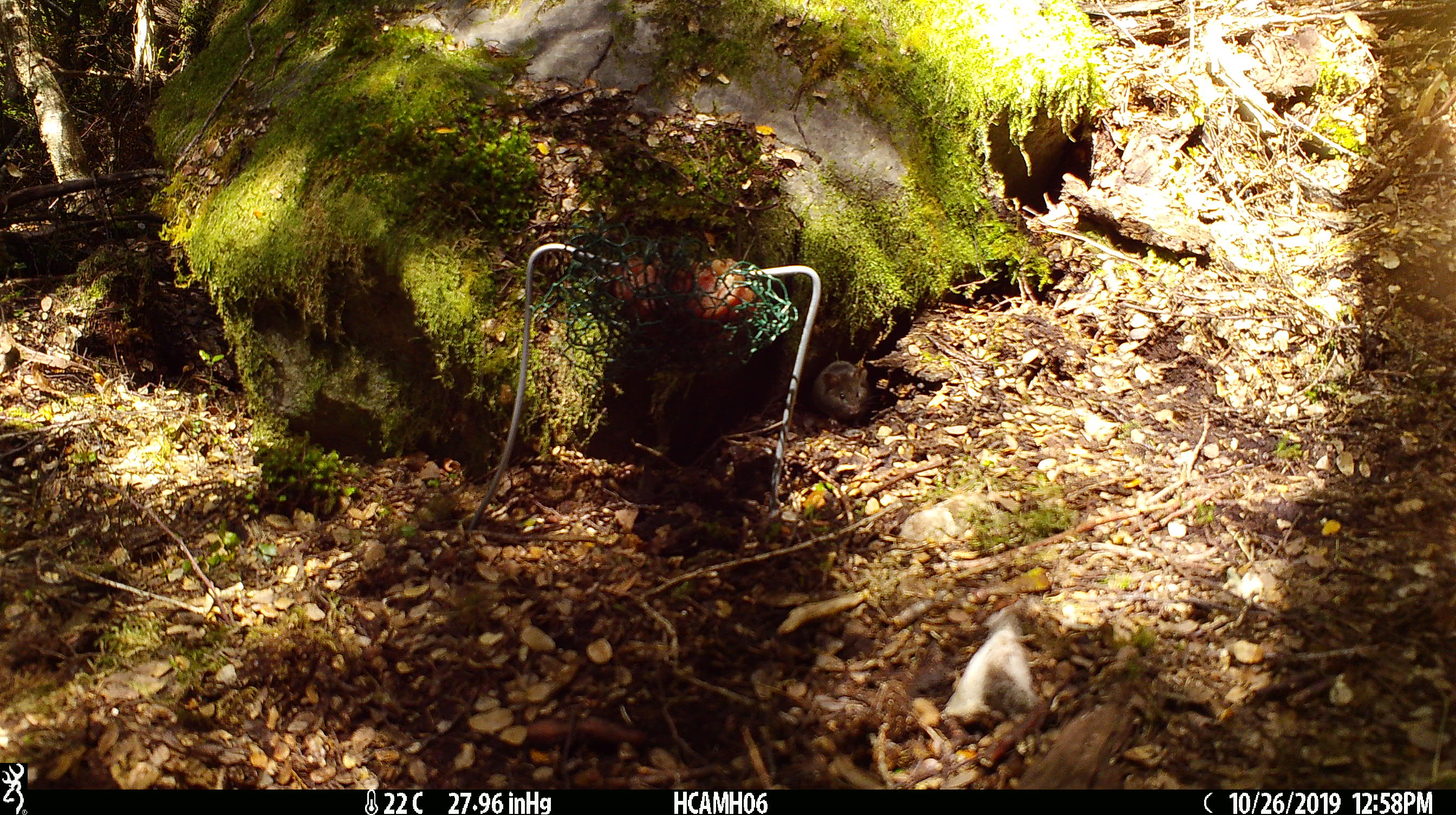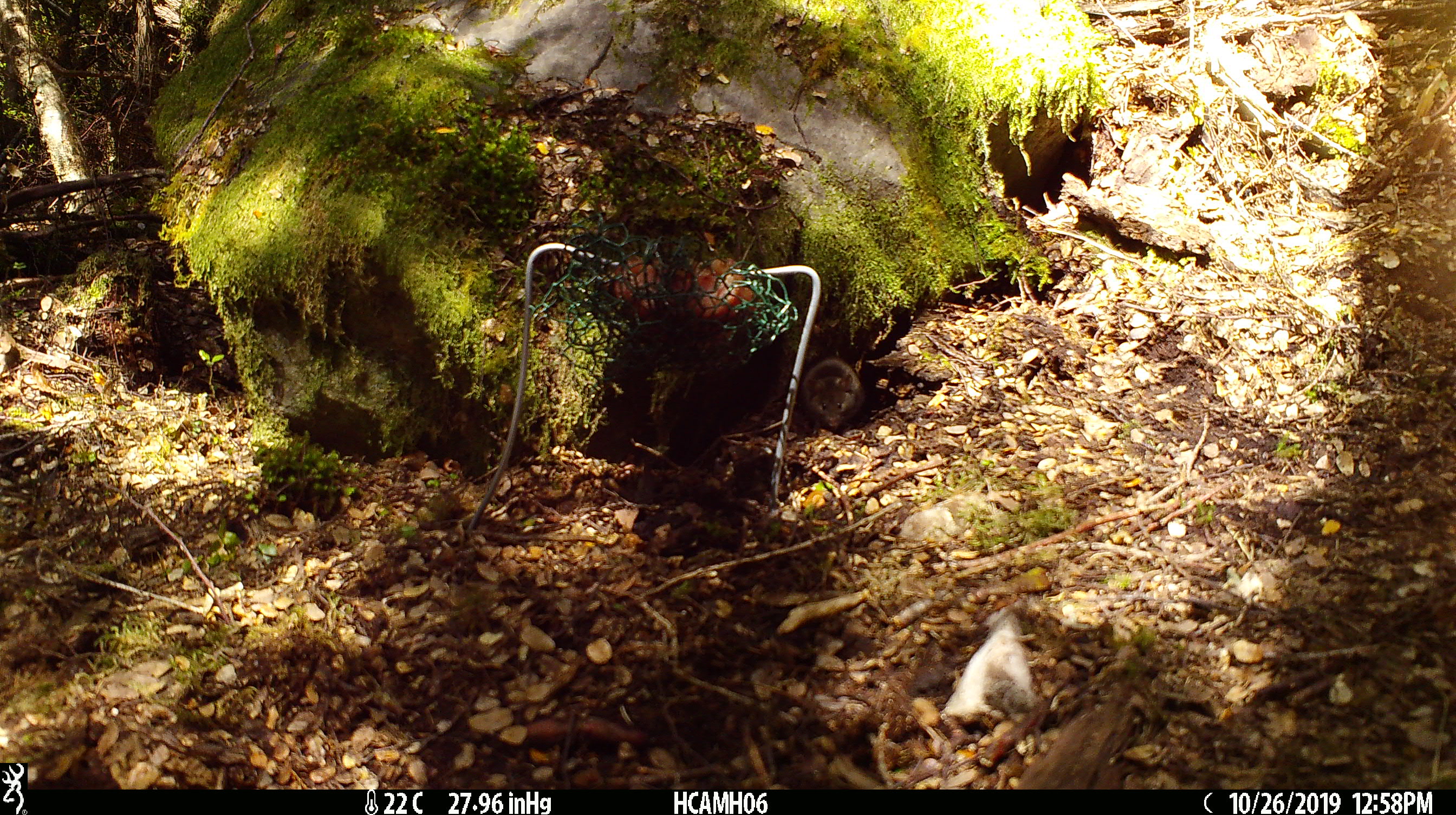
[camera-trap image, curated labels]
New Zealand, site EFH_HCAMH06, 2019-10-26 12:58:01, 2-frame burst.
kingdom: Animalia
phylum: Chordata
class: Mammalia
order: Rodentia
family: Muridae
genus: Mus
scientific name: Mus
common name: mouse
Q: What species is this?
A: Mouse (Mus).